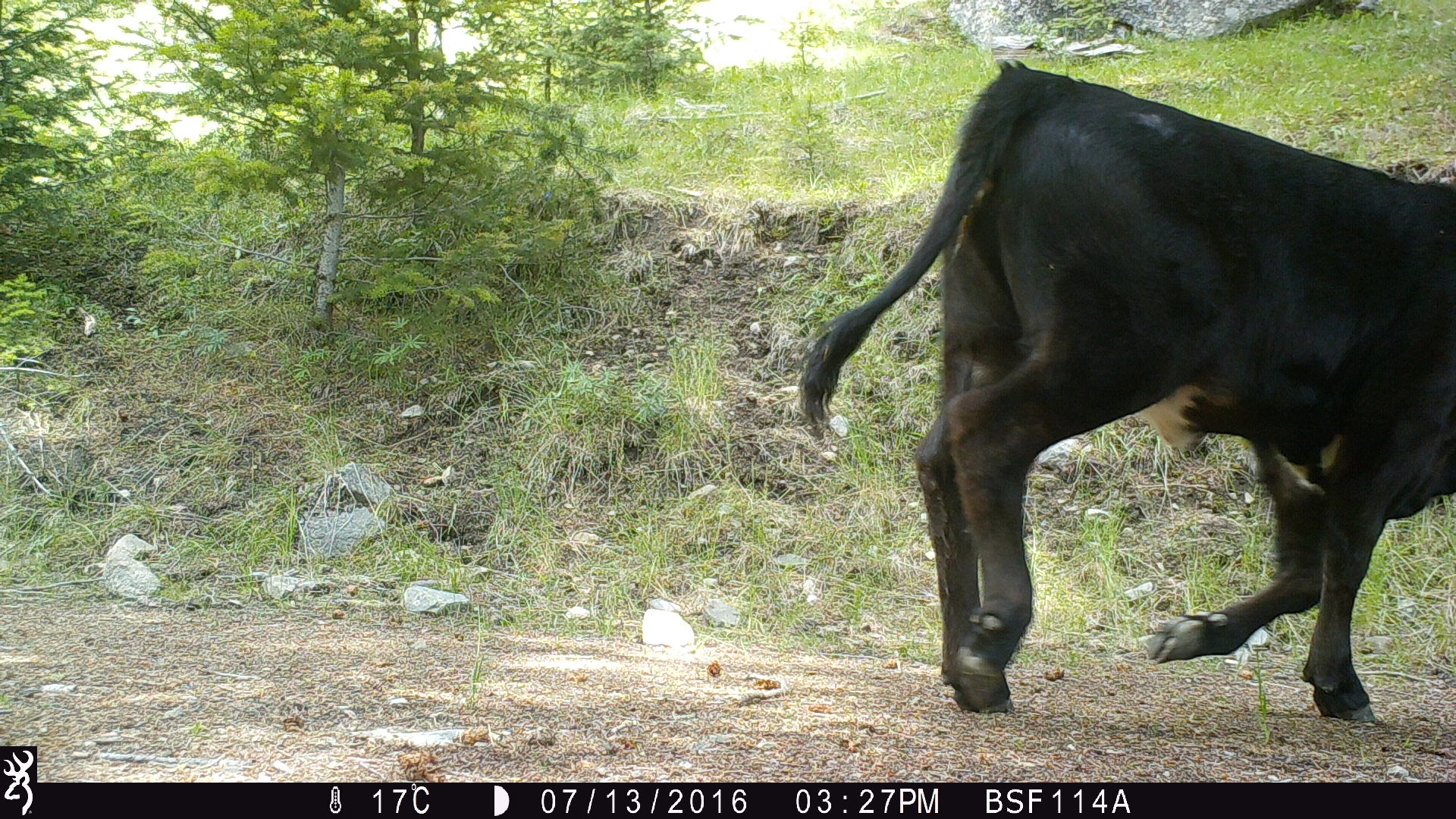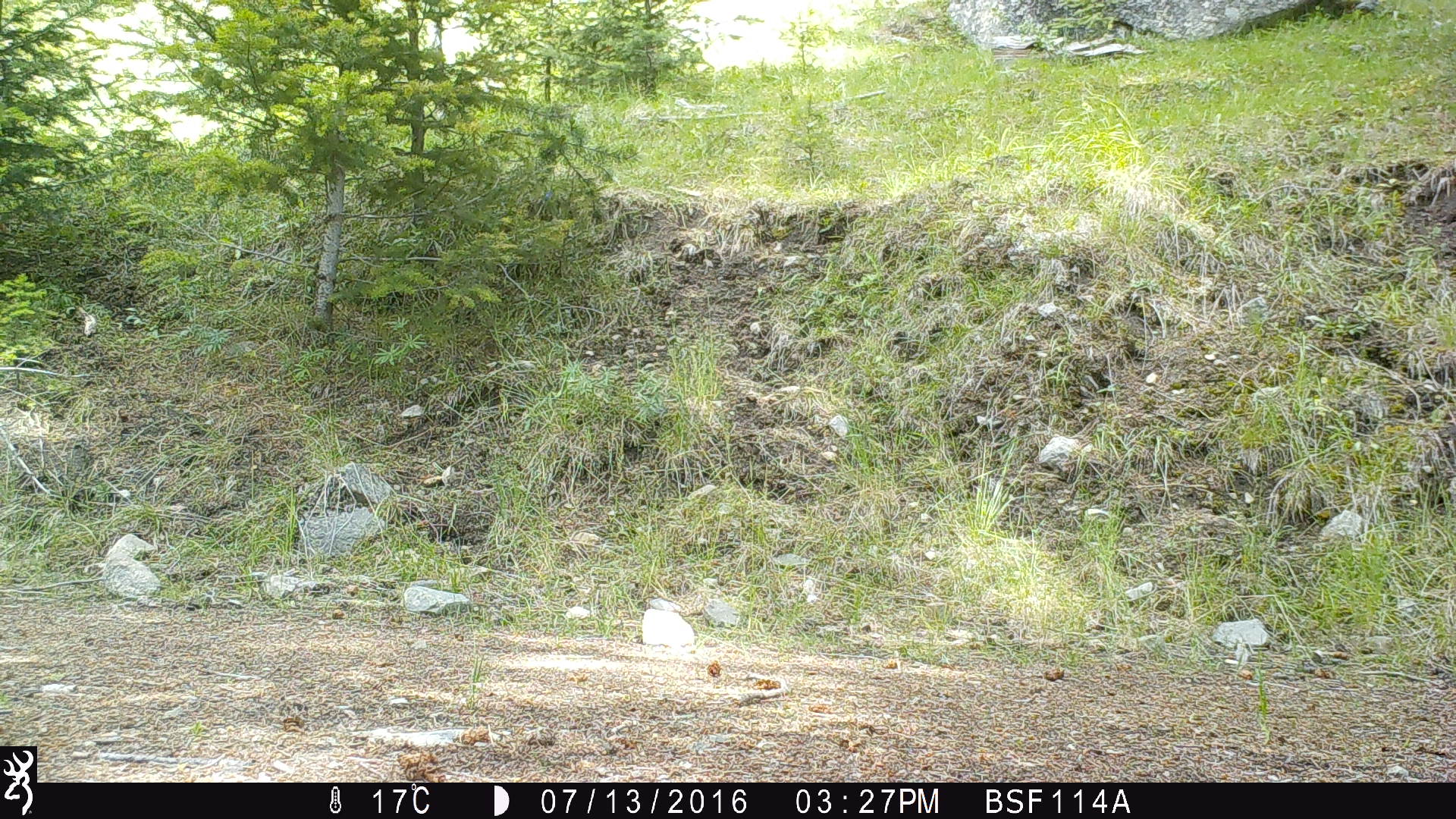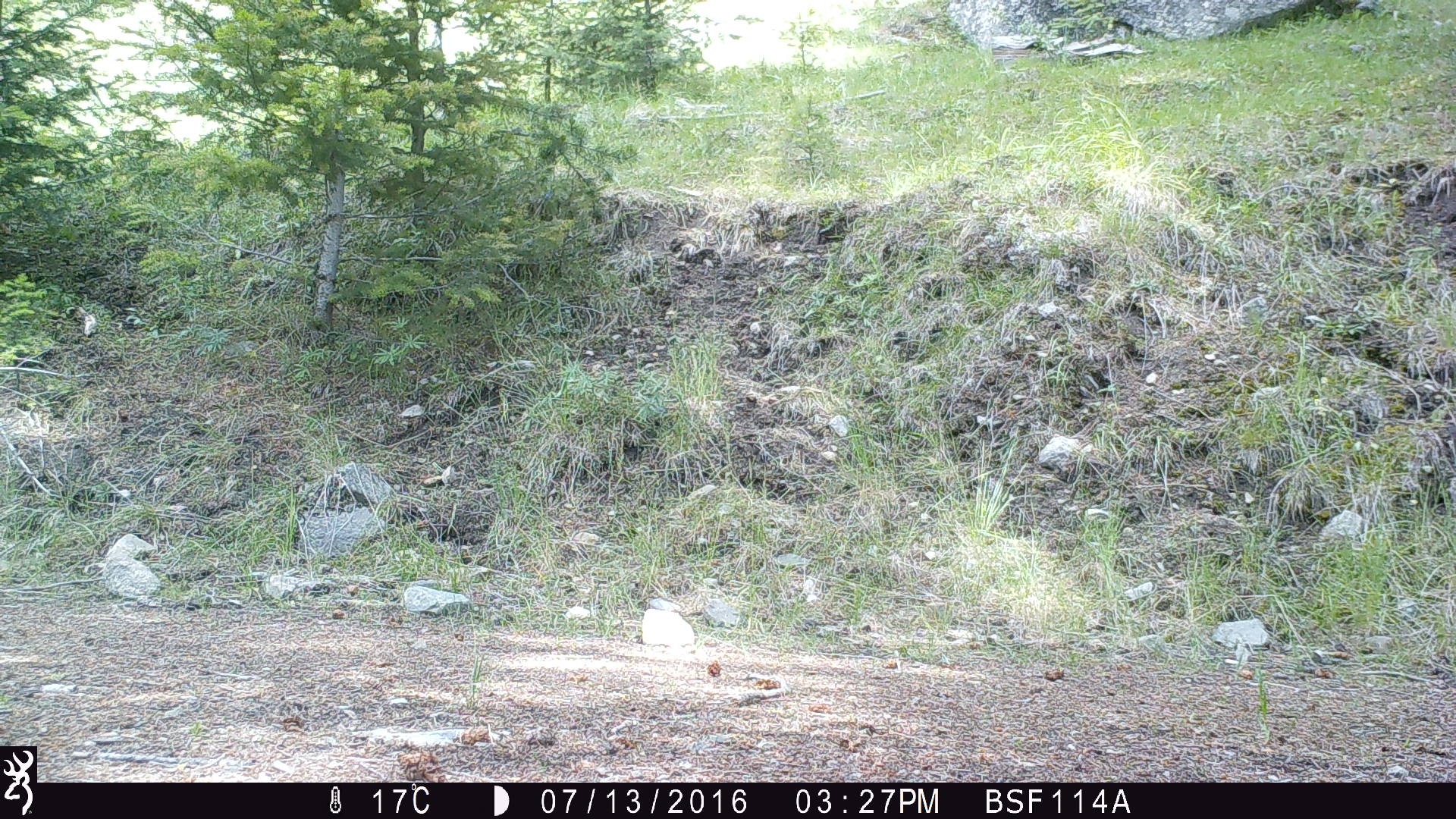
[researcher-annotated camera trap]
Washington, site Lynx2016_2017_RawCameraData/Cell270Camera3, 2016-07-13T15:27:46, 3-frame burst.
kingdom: Animalia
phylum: Chordata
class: Mammalia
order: Artiodactyla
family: Bovidae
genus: Bos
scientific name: Bos taurus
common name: domestic cattle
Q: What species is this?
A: Domestic cattle (Bos taurus).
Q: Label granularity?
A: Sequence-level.